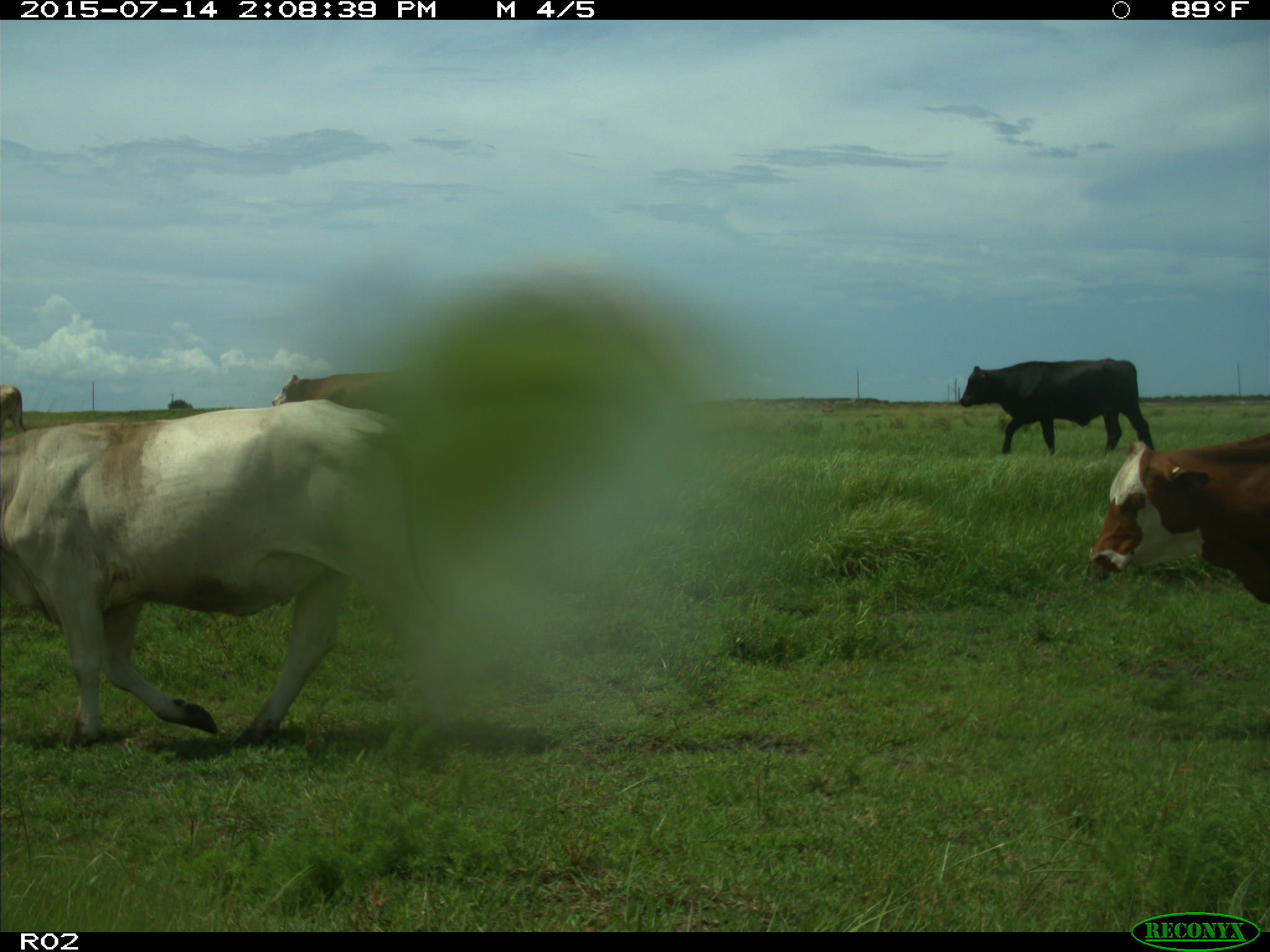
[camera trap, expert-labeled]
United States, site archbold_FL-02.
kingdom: Animalia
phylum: Chordata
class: Mammalia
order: Artiodactyla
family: Bovidae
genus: Bos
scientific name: Bos taurus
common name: domestic cow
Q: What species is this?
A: Bos taurus (domestic cow).